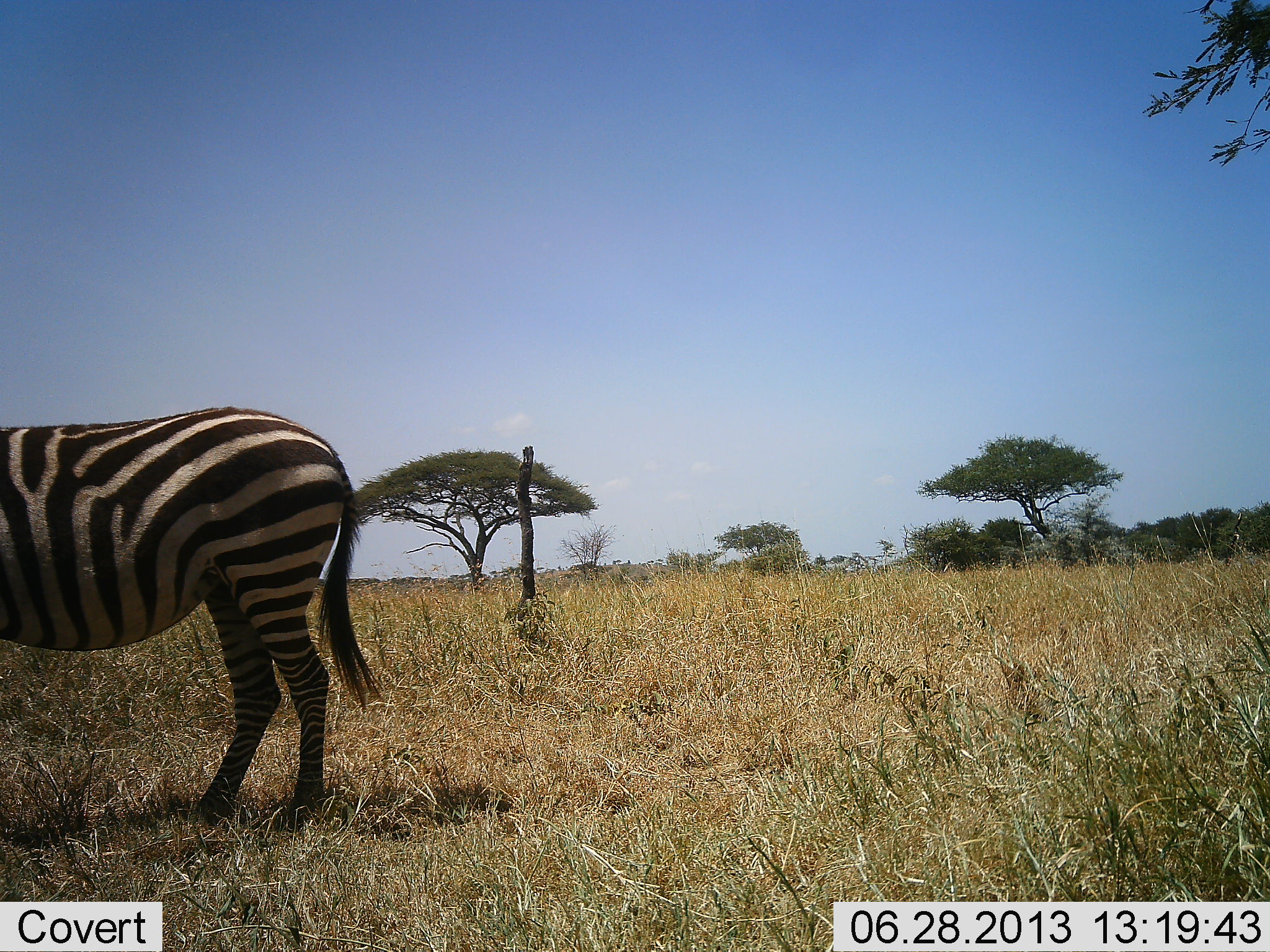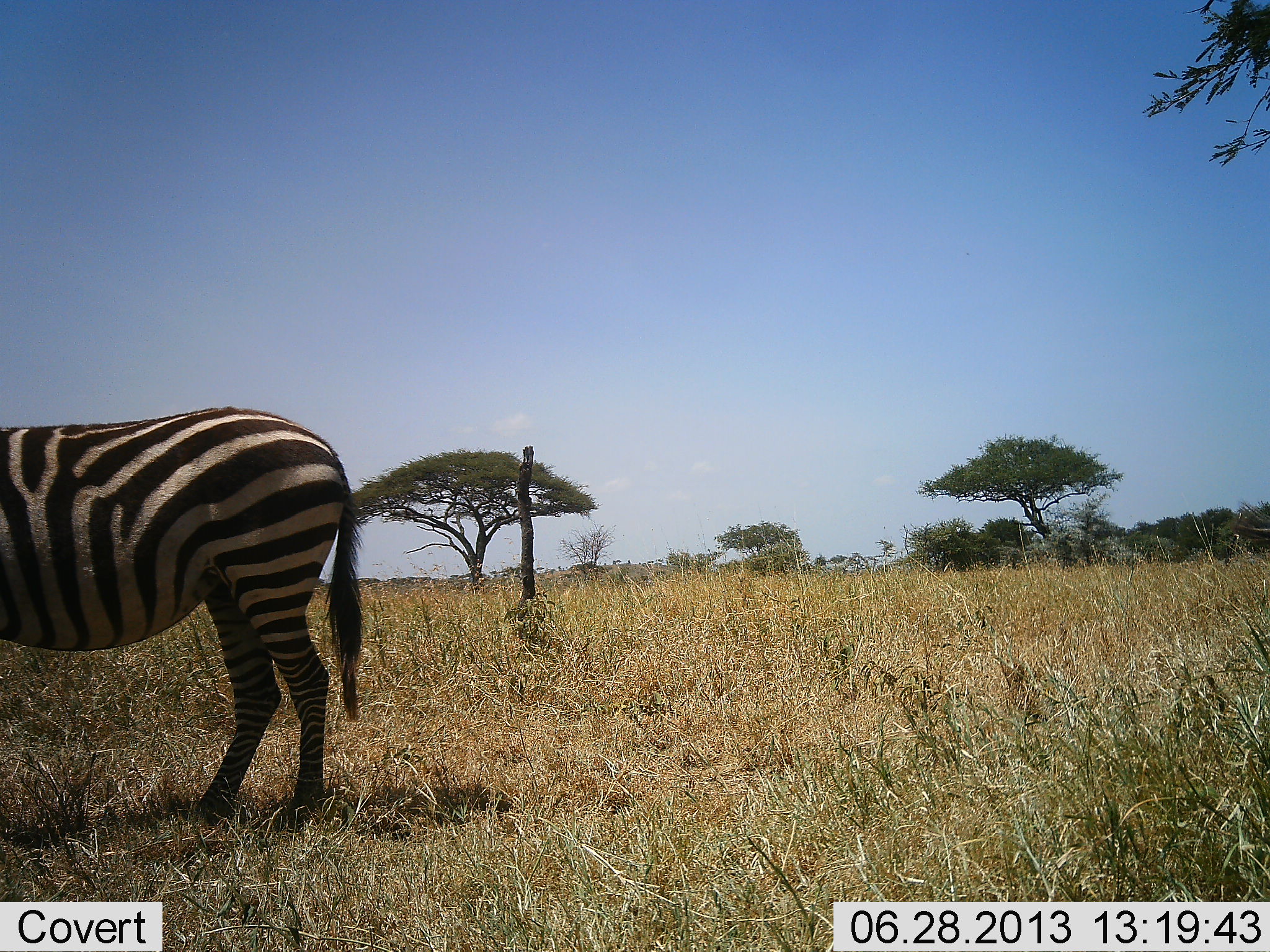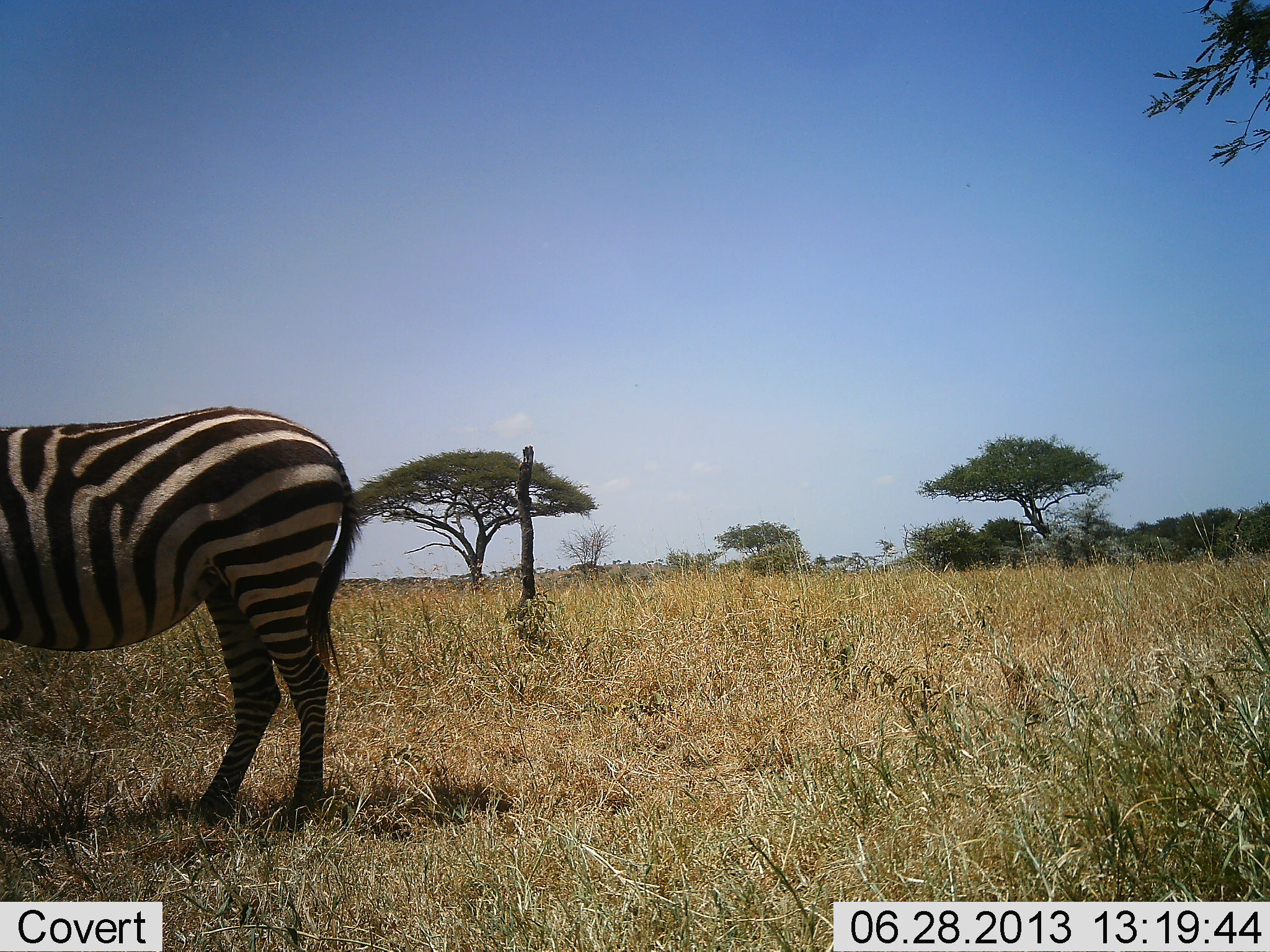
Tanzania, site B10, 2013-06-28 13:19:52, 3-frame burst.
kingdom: Animalia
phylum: Chordata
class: Mammalia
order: Perissodactyla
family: Equidae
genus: Equus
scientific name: Equus quagga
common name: plains zebra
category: zebra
Zebra (plains zebra) (Equus quagga), count 1. Behavior (volunteer vote fractions): standing 90%, resting 0%, moving 10%, interacting 0%. Young present (vote fraction): 0%. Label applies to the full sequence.